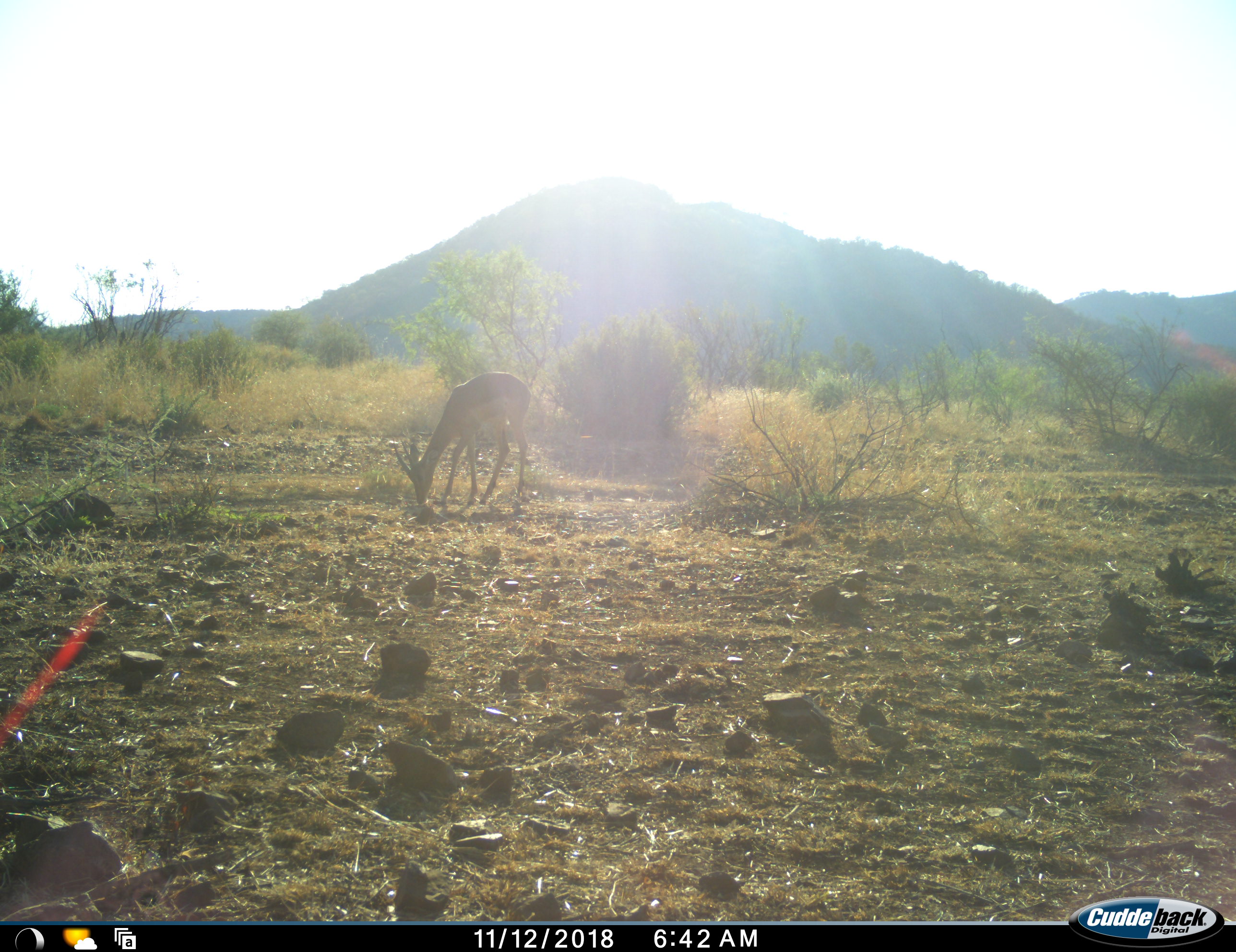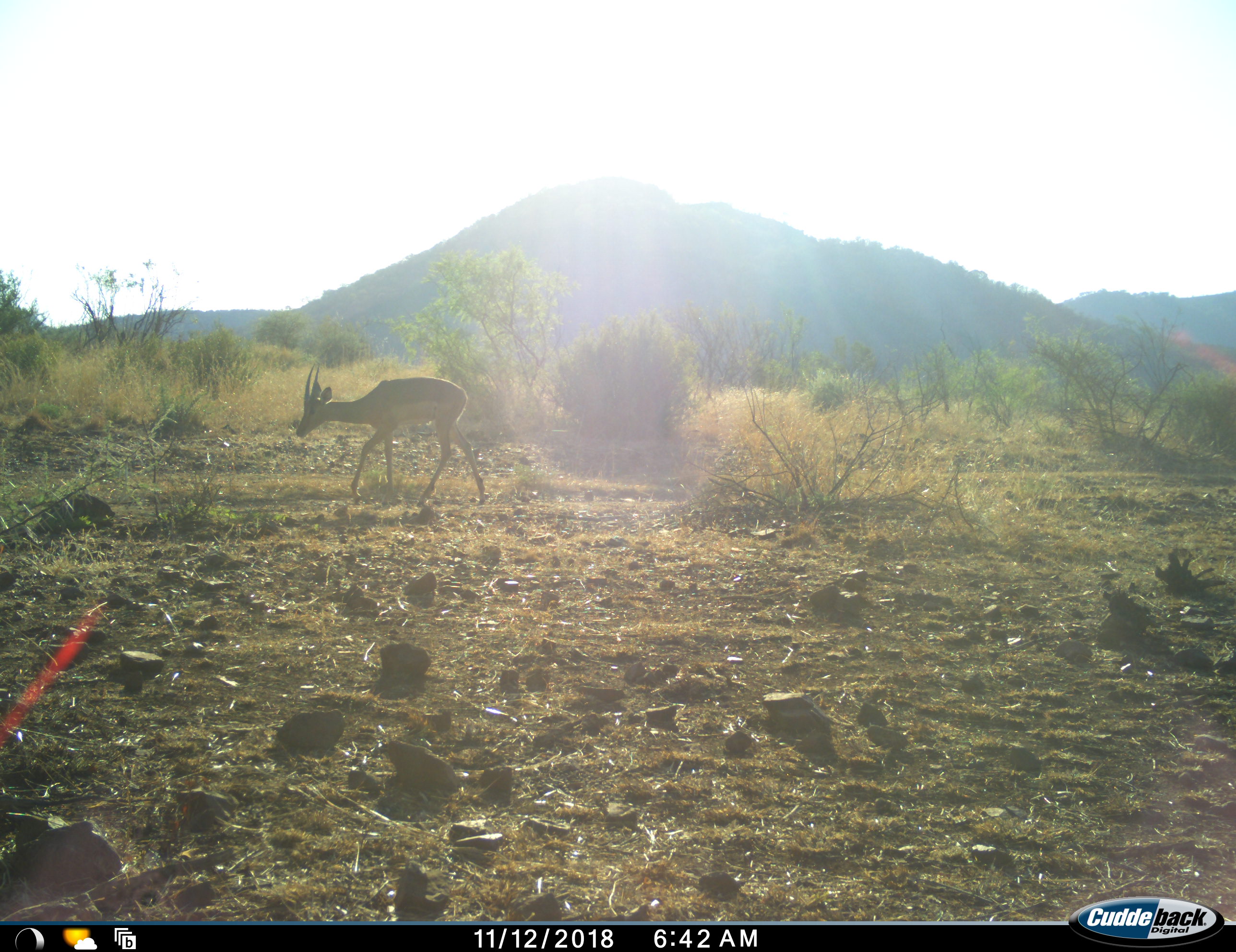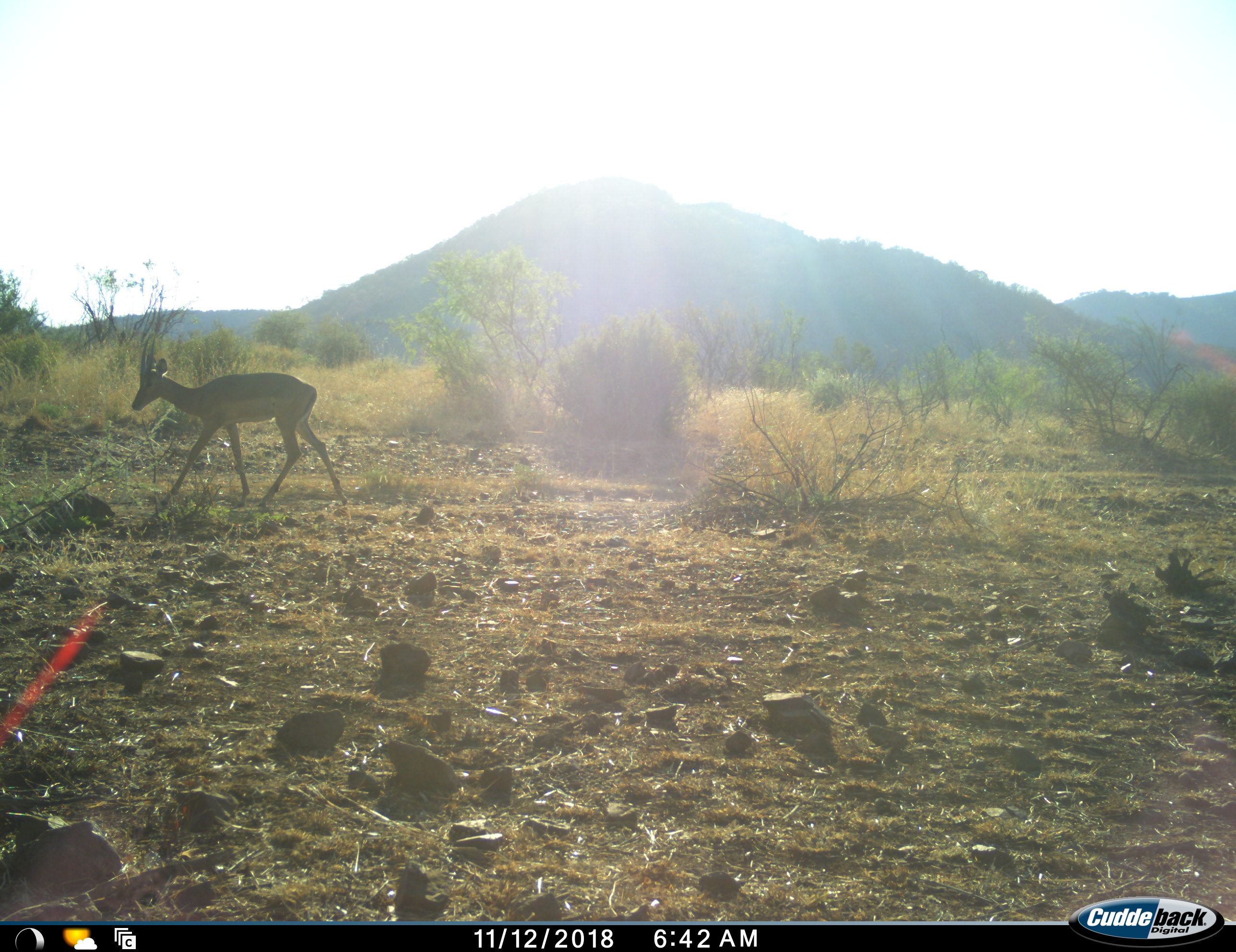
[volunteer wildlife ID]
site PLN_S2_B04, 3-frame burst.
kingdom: Animalia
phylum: Chordata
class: Mammalia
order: Artiodactyla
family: Bovidae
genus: Aepyceros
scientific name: Aepyceros melampus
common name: impala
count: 1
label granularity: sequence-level